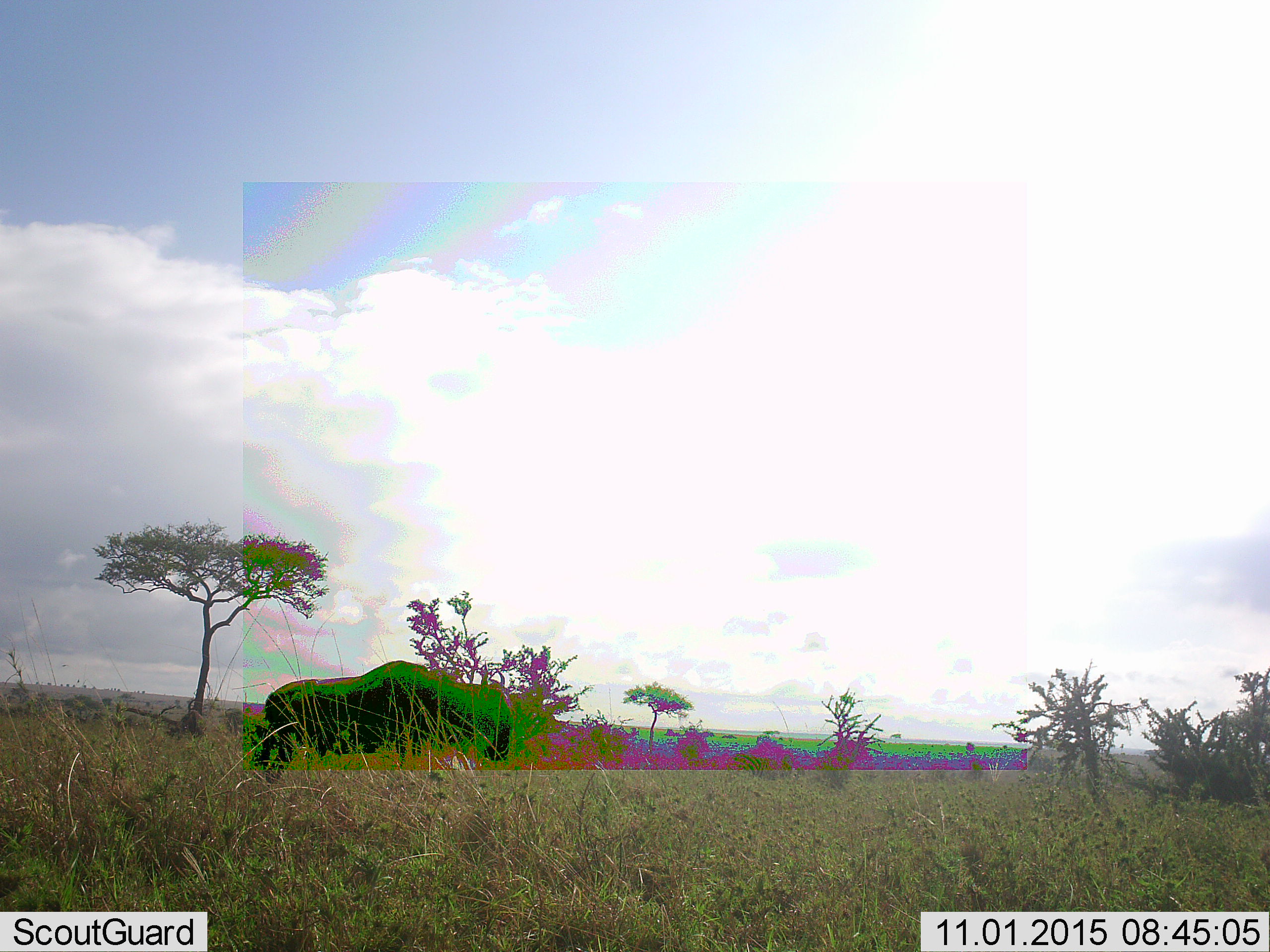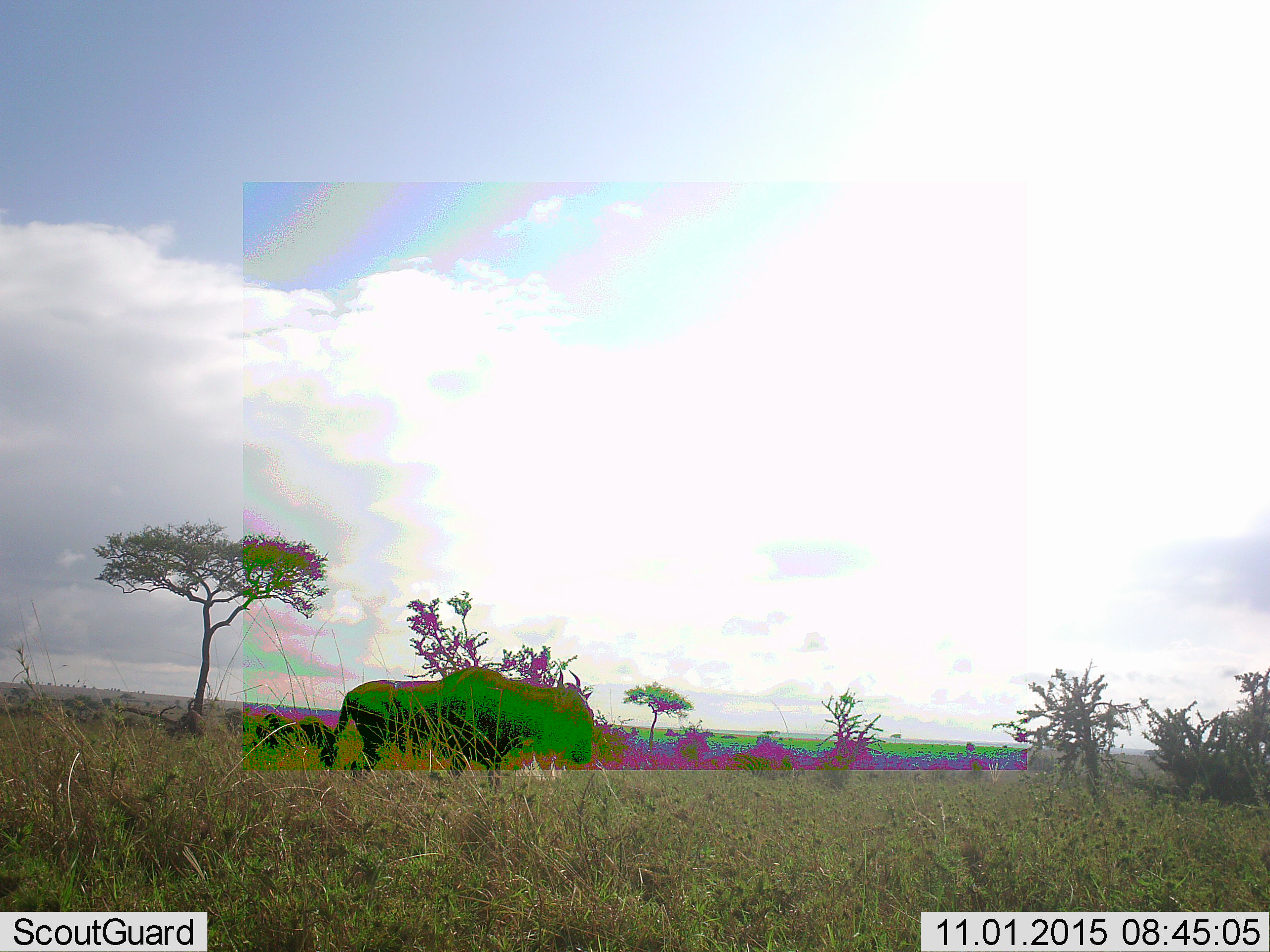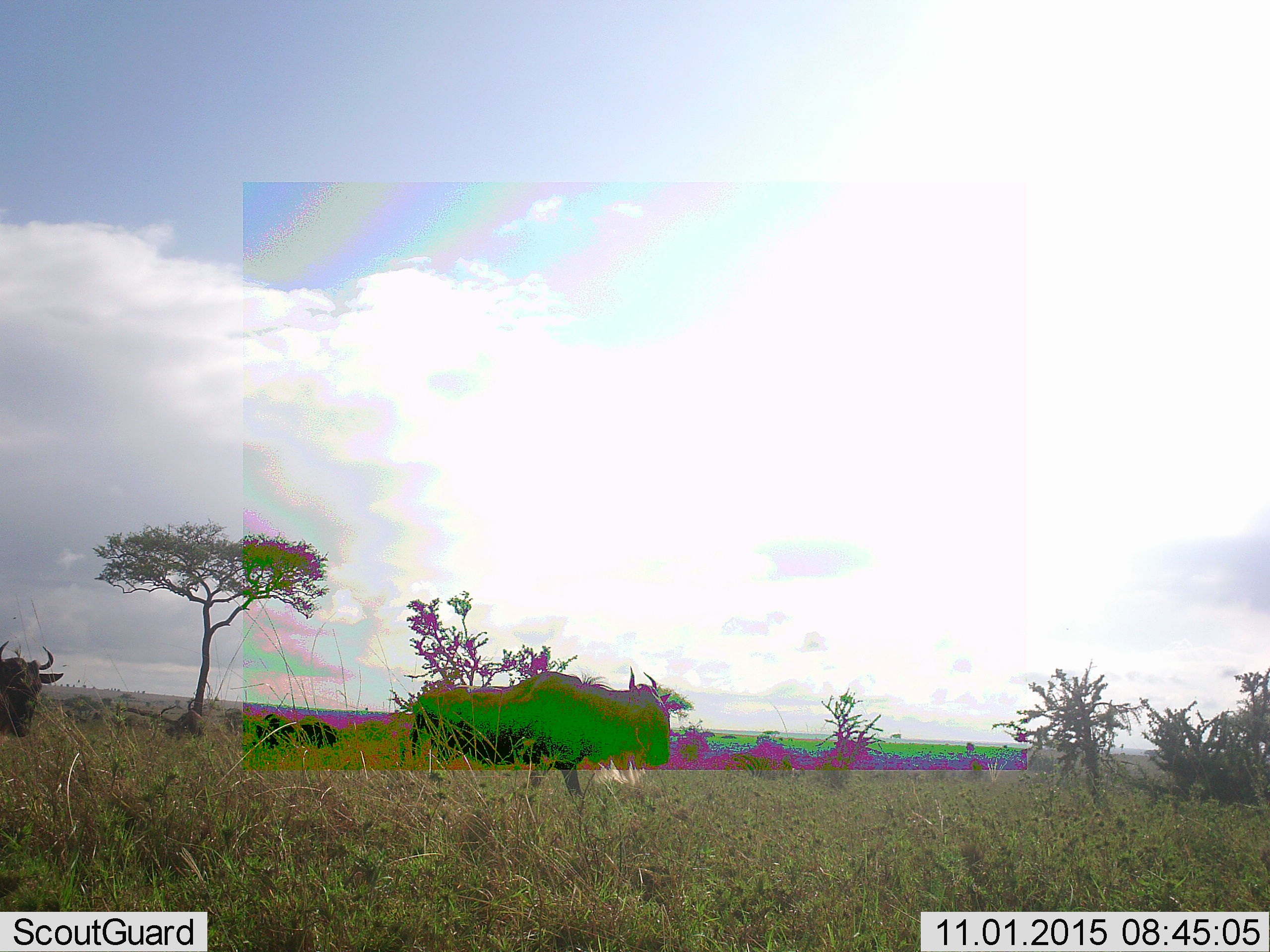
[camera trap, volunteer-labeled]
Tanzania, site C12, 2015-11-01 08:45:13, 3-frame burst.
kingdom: Animalia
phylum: Chordata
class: Mammalia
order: Artiodactyla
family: Bovidae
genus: Connochaetes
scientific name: Connochaetes taurinus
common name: blue wildebeest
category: wildebeest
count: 2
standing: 30%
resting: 0%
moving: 100%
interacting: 0%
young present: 0%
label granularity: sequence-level